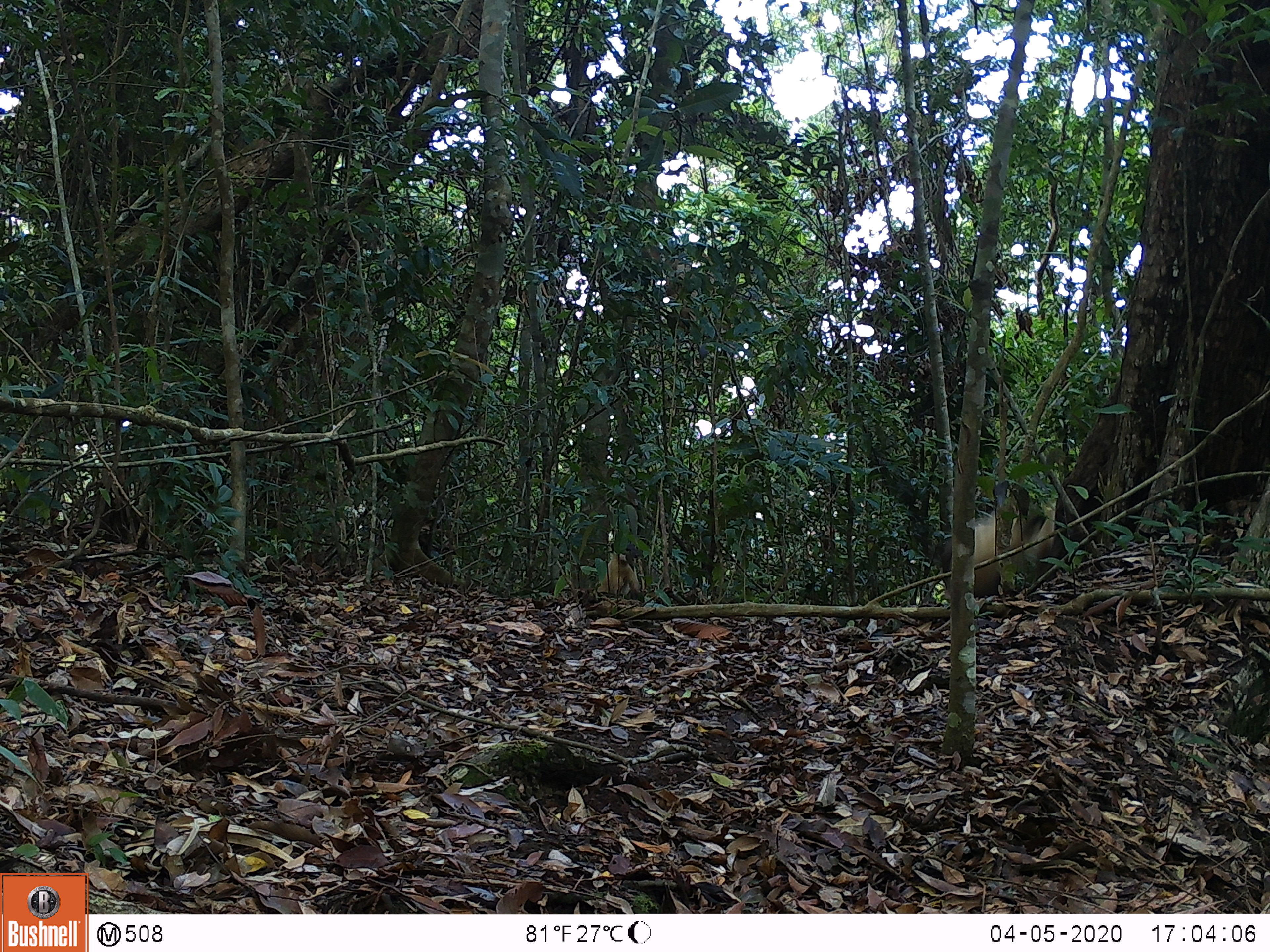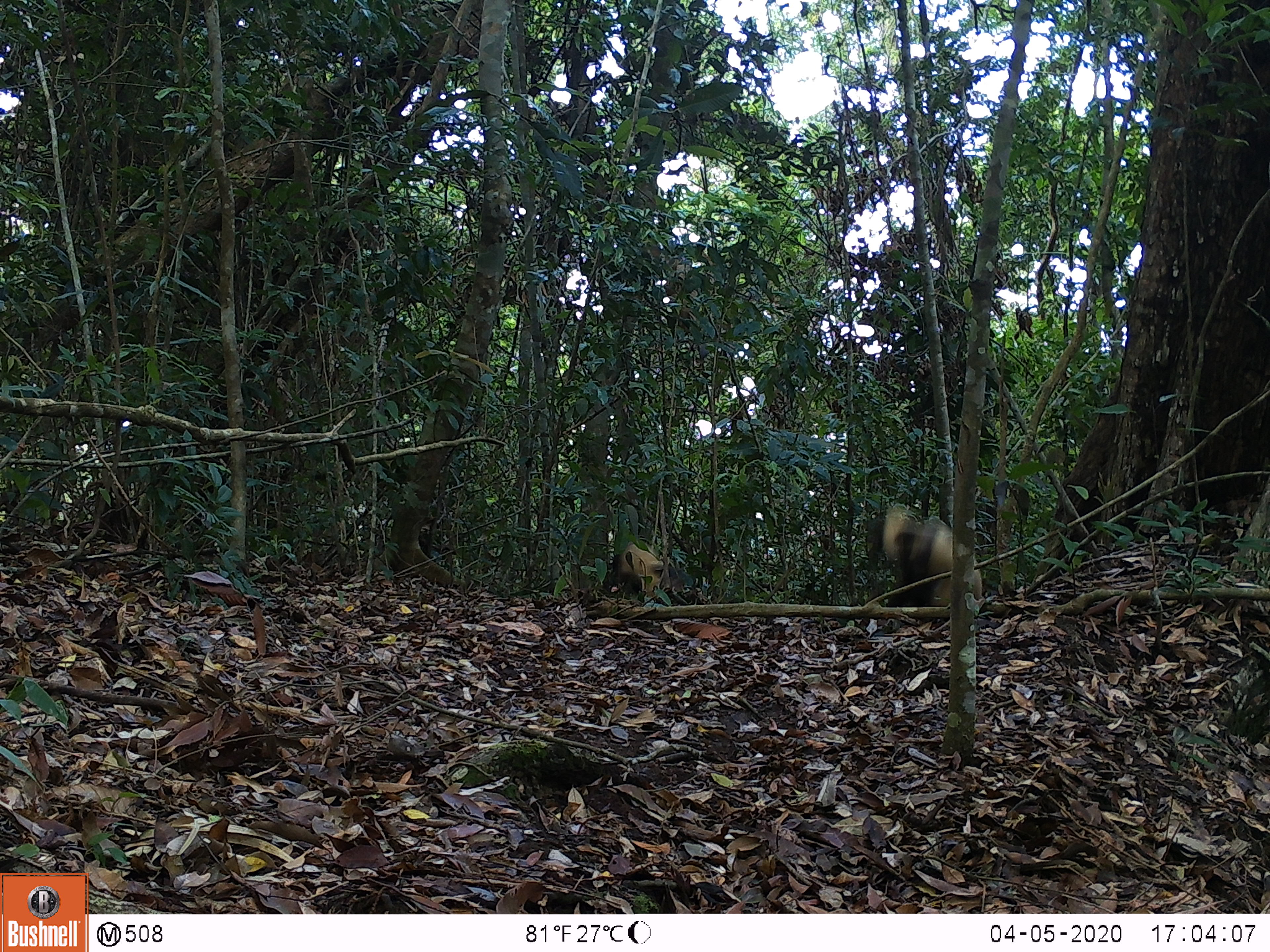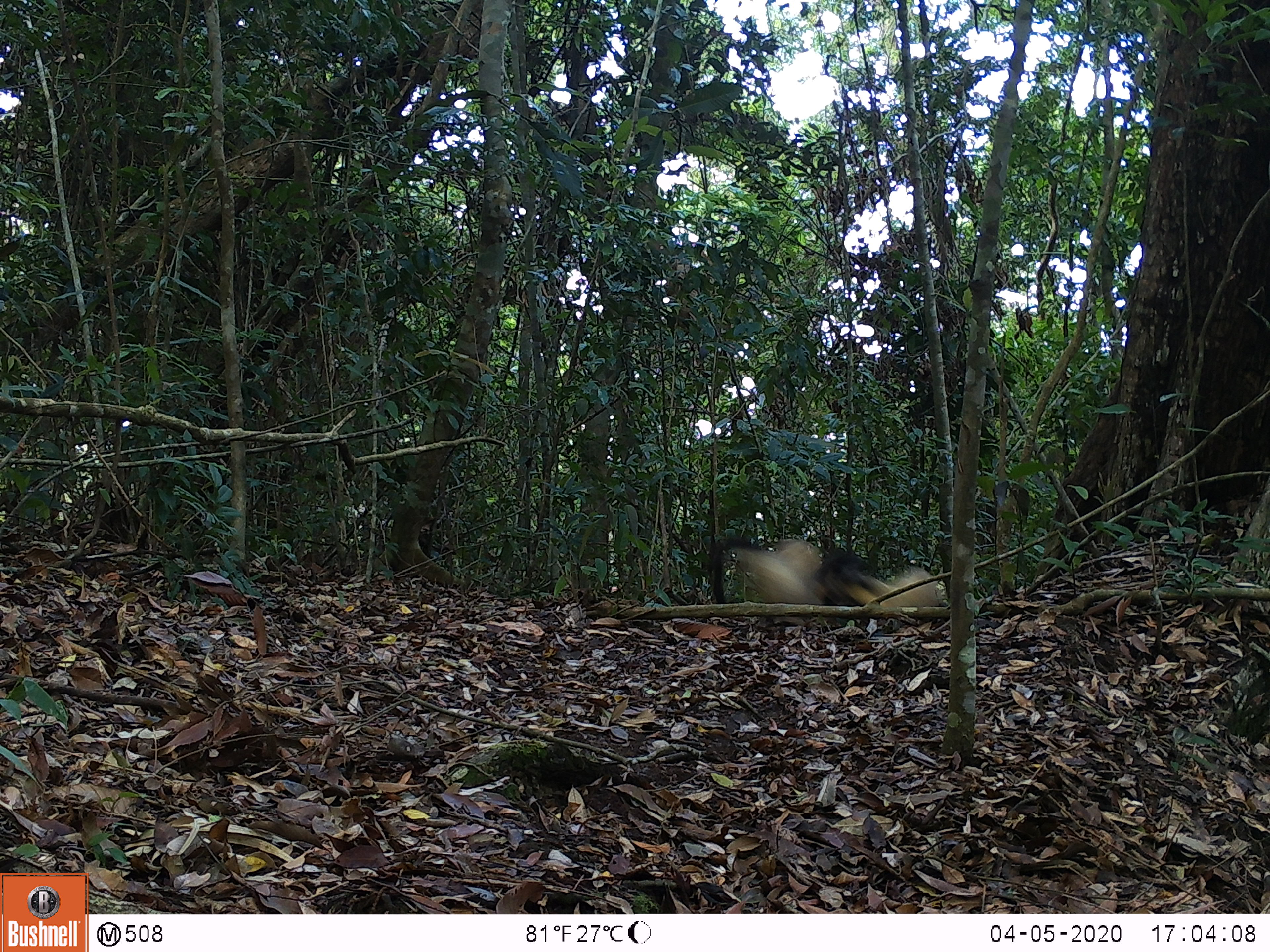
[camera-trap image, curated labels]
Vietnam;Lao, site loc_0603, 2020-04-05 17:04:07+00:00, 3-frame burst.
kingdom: Animalia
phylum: Chordata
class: Mammalia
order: Carnivora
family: Mustelidae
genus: Martes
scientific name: Martes flavigula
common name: yellow-throated marten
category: yellow throated marten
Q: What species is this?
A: Yellow throated marten (yellow-throated marten) (Martes flavigula).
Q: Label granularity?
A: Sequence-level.